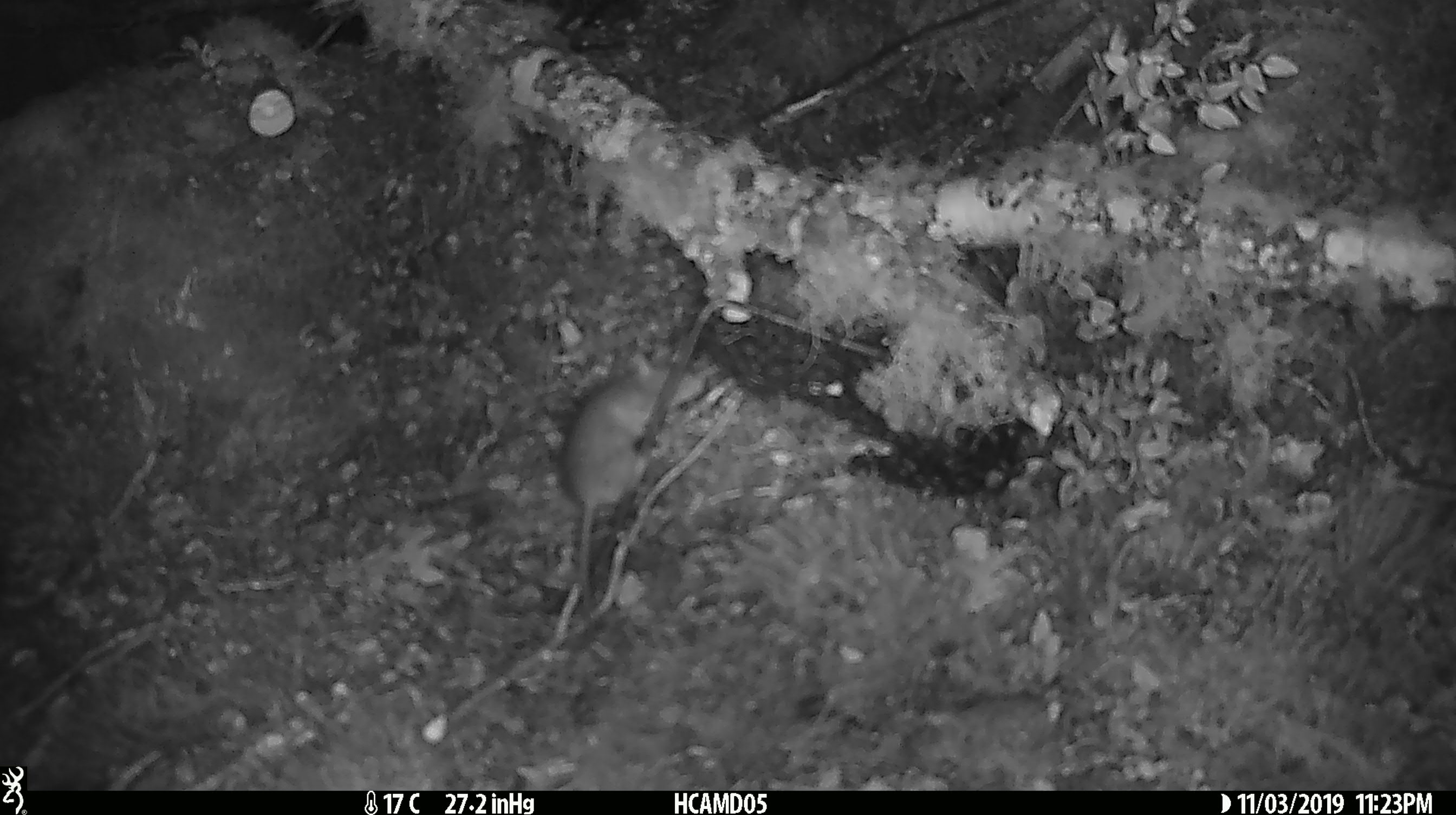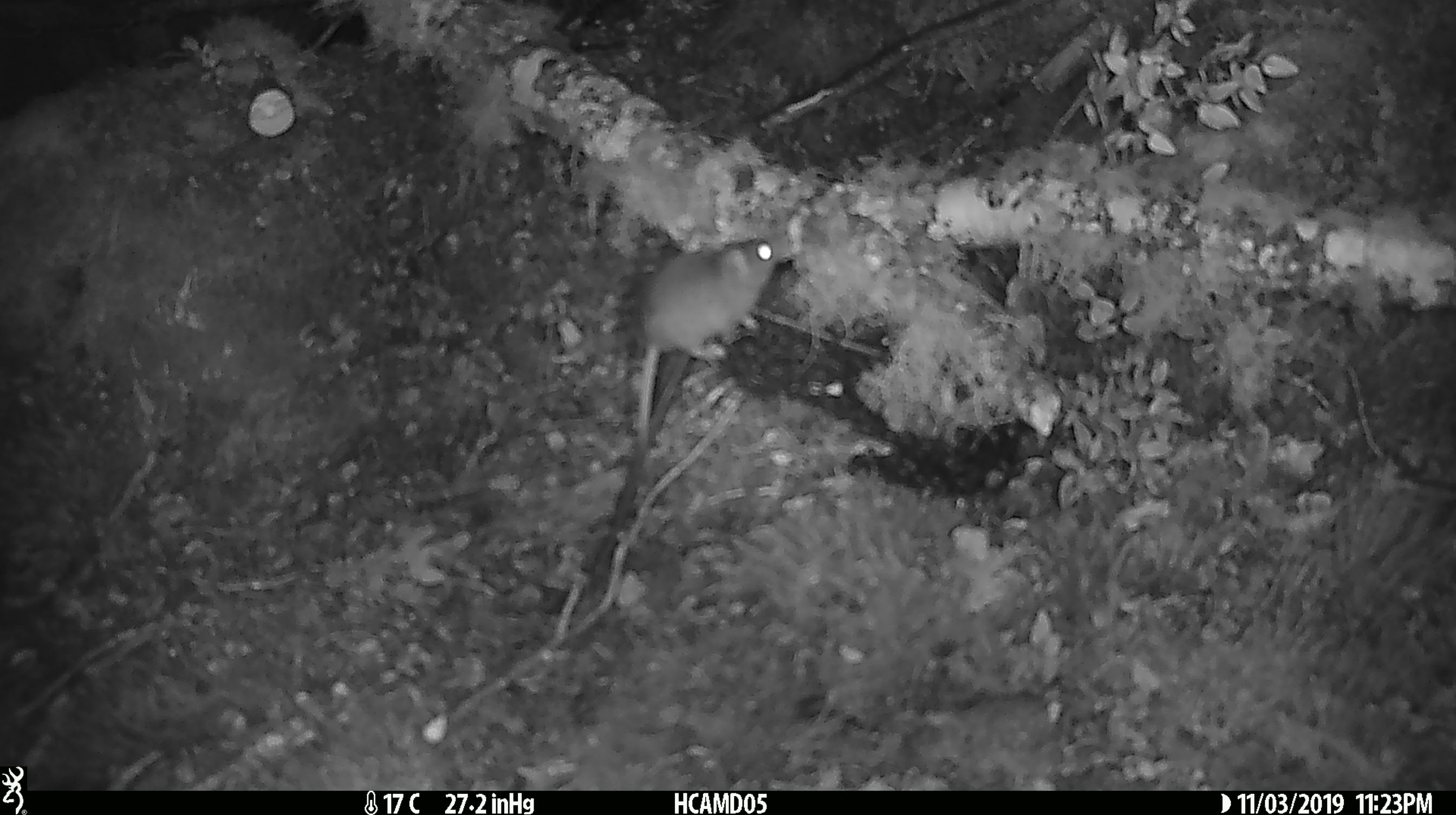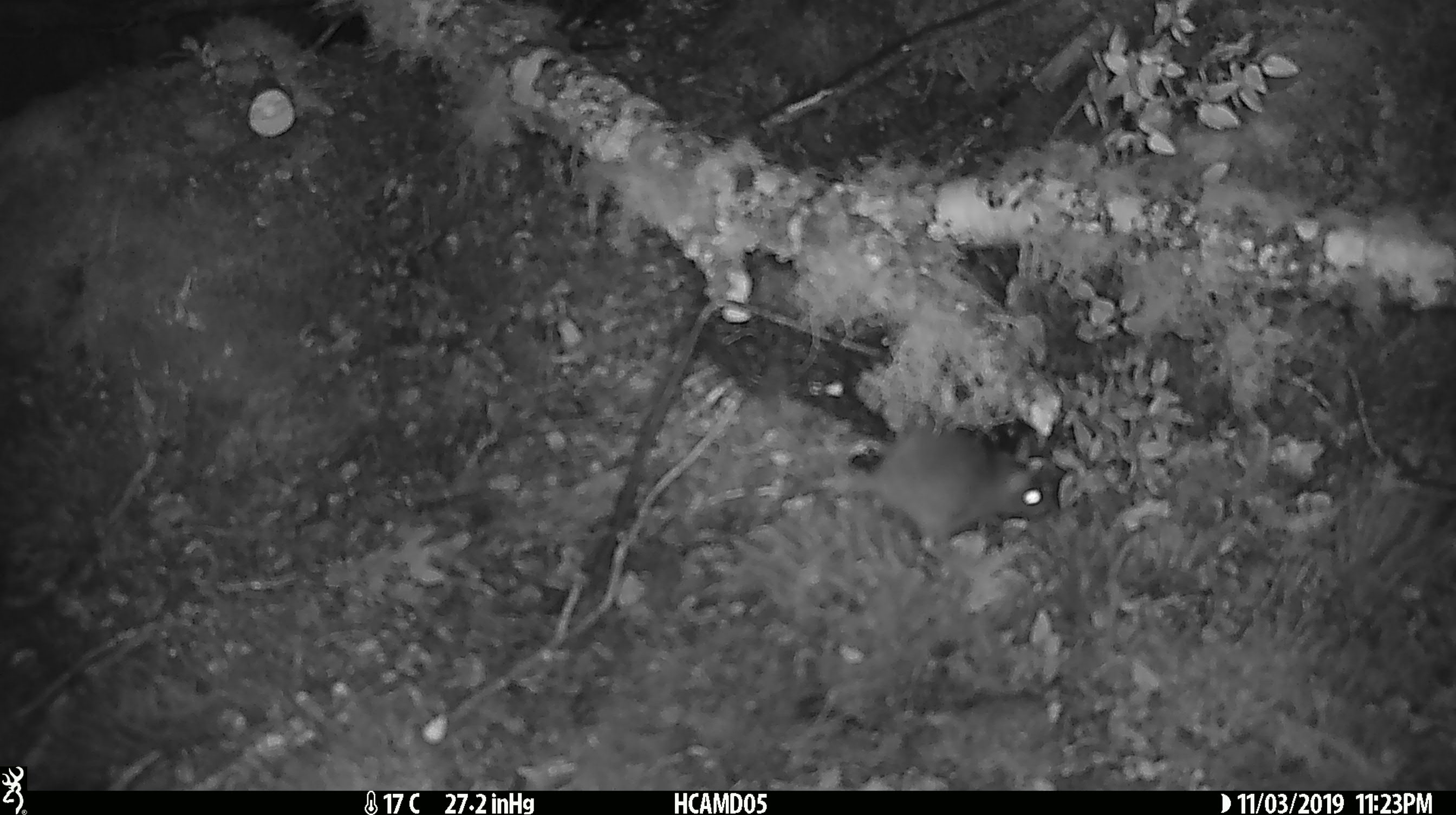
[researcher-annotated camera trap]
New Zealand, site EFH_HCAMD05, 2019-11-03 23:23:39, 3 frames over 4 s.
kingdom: Animalia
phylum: Chordata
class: Mammalia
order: Rodentia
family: Muridae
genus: Mus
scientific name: Mus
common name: mouse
Mouse (Mus).